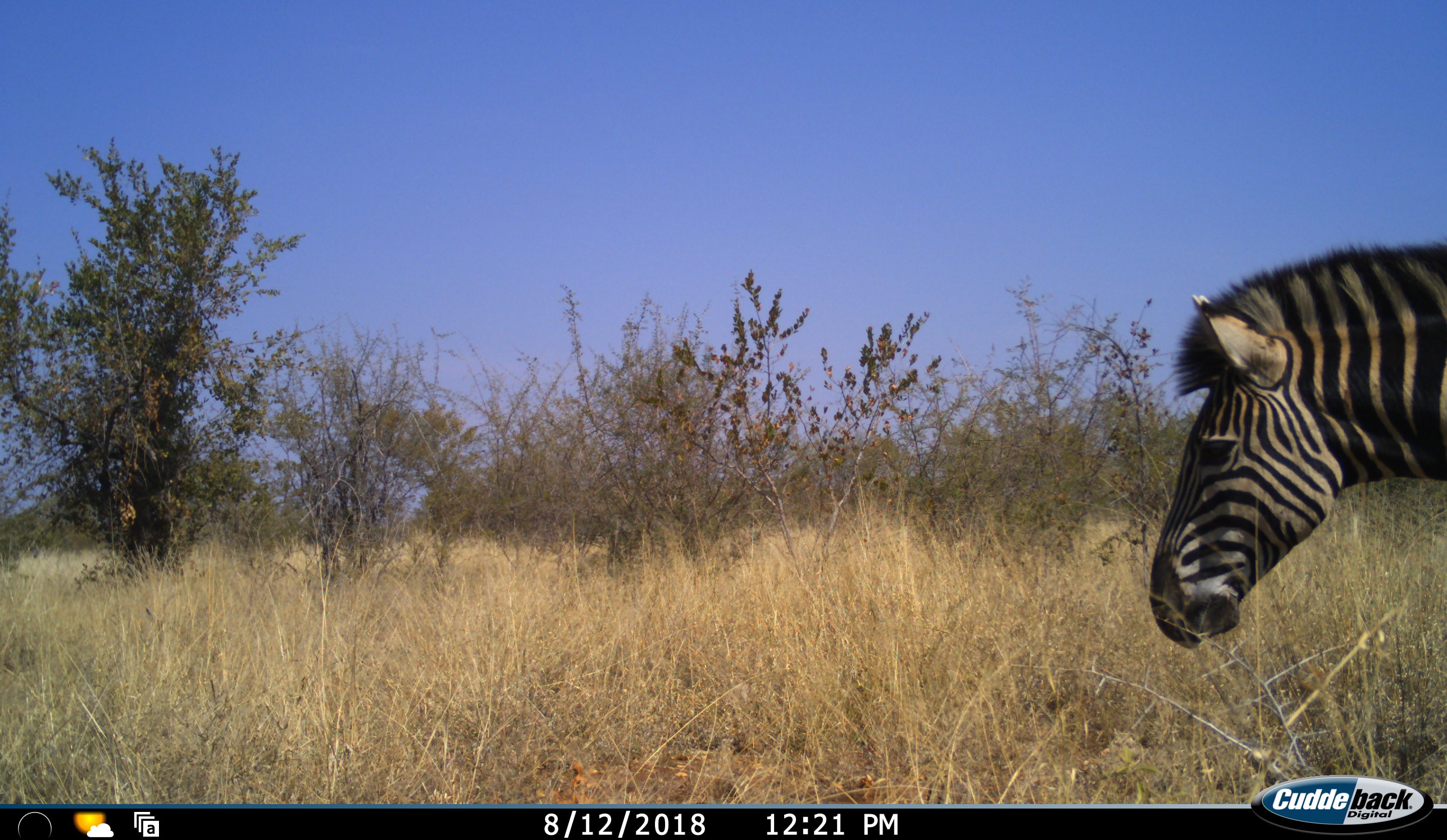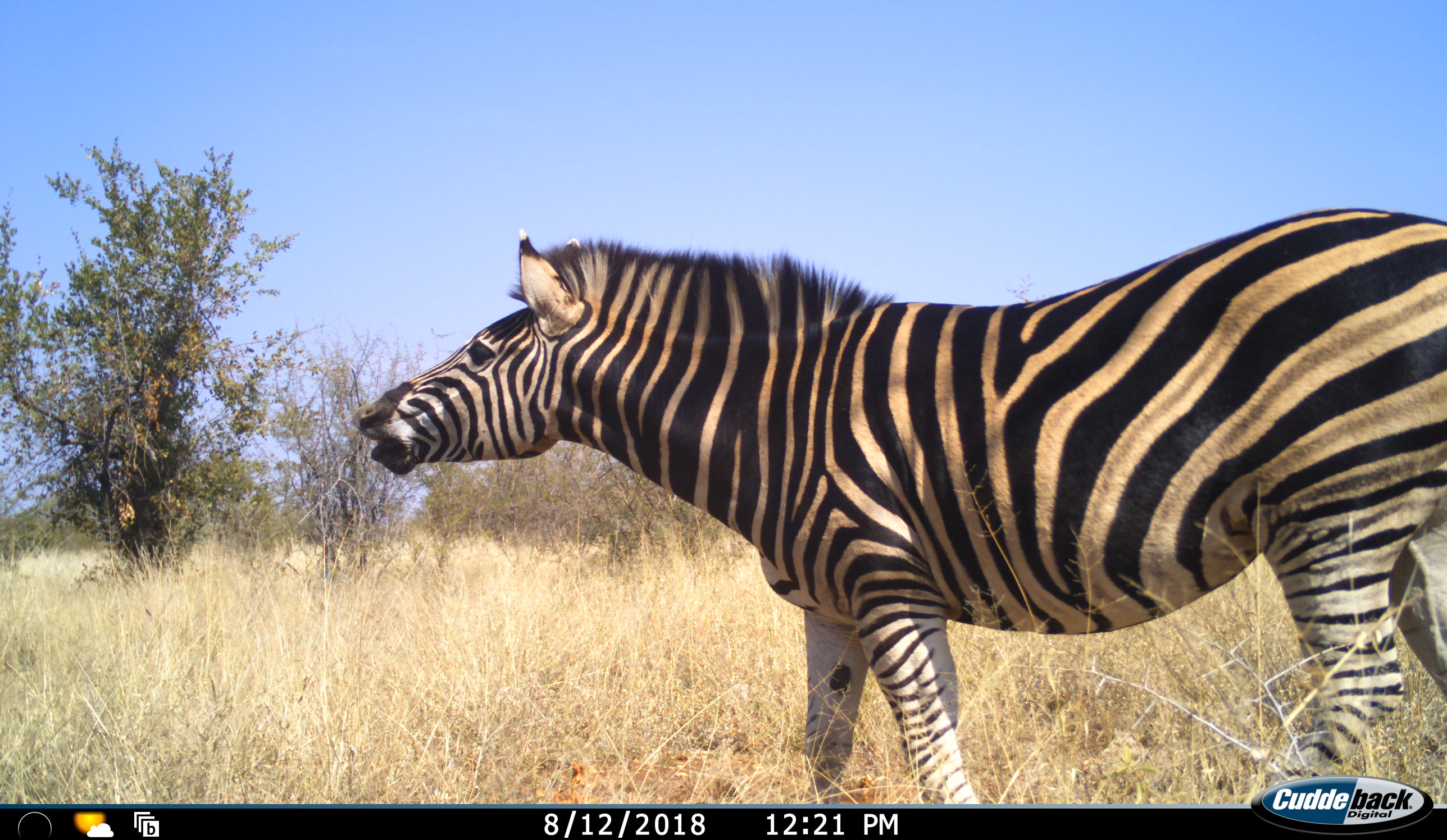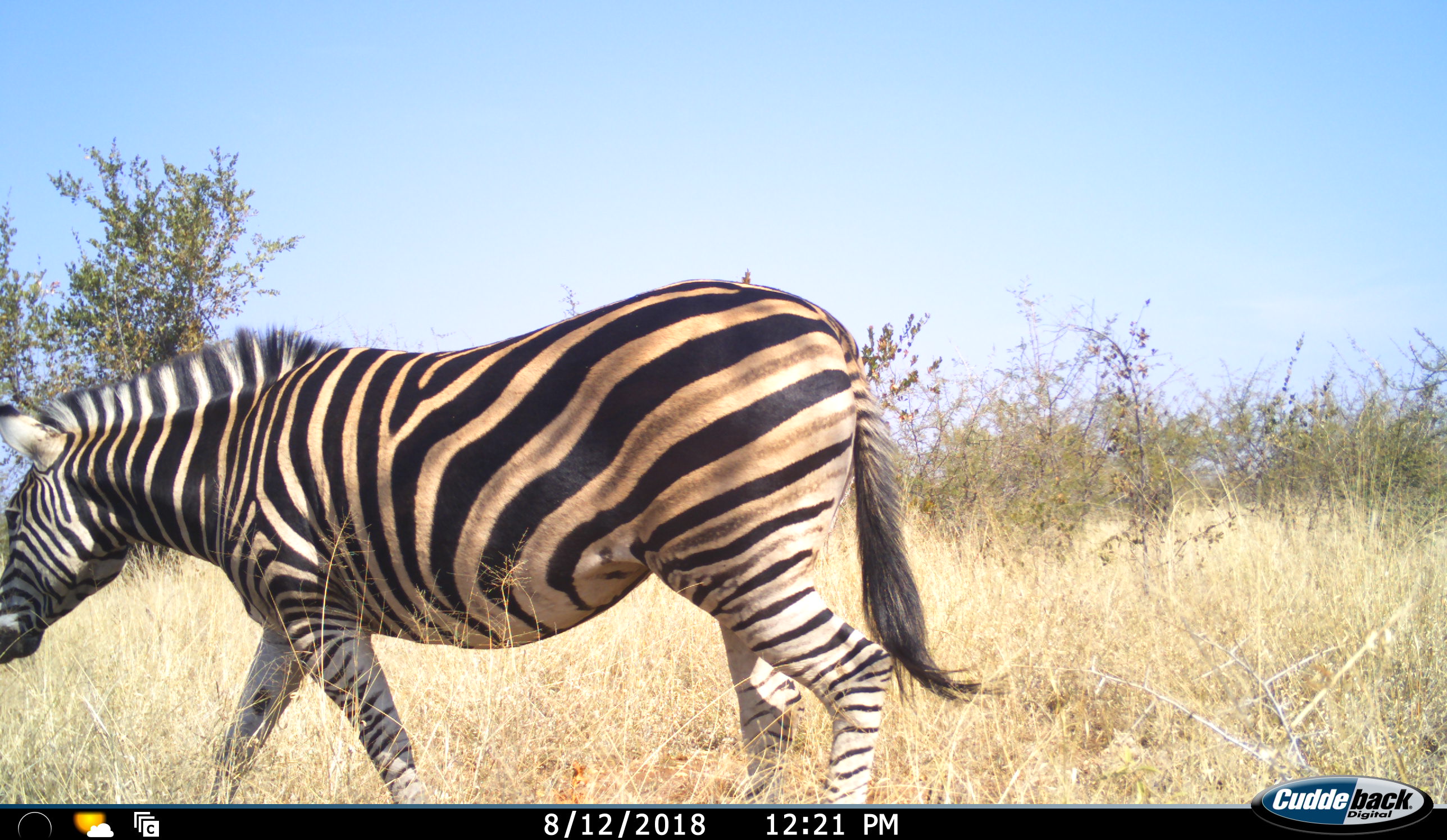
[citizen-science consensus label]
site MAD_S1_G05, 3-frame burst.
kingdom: Animalia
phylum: Chordata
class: Mammalia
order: Perissodactyla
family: Equidae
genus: Equus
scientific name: Equus quagga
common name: plains zebra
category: zebraplains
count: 1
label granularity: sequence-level